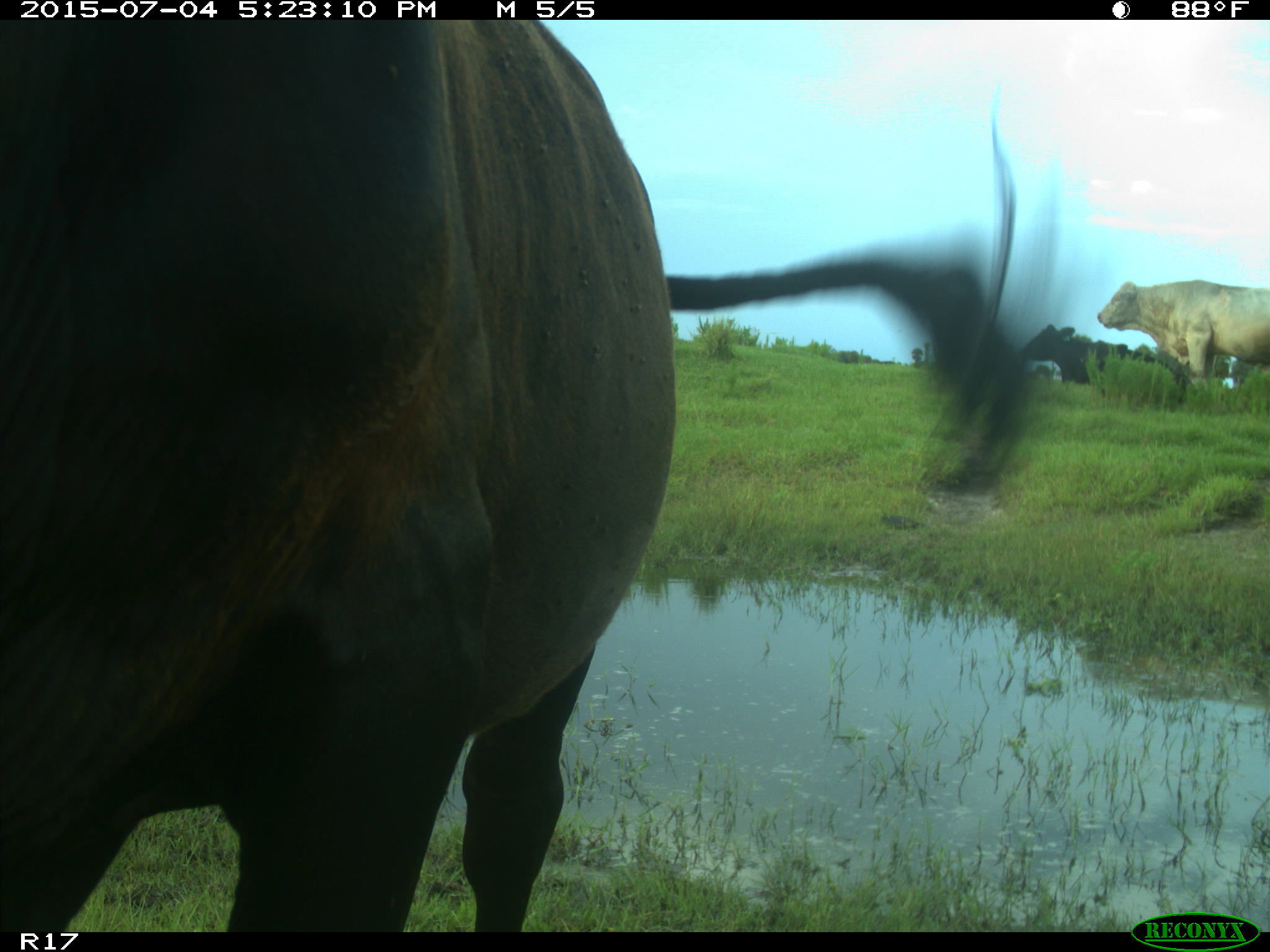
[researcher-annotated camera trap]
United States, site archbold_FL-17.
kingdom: Animalia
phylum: Chordata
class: Mammalia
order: Artiodactyla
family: Bovidae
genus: Bos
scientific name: Bos taurus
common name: domestic cow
Bos taurus (domestic cow).